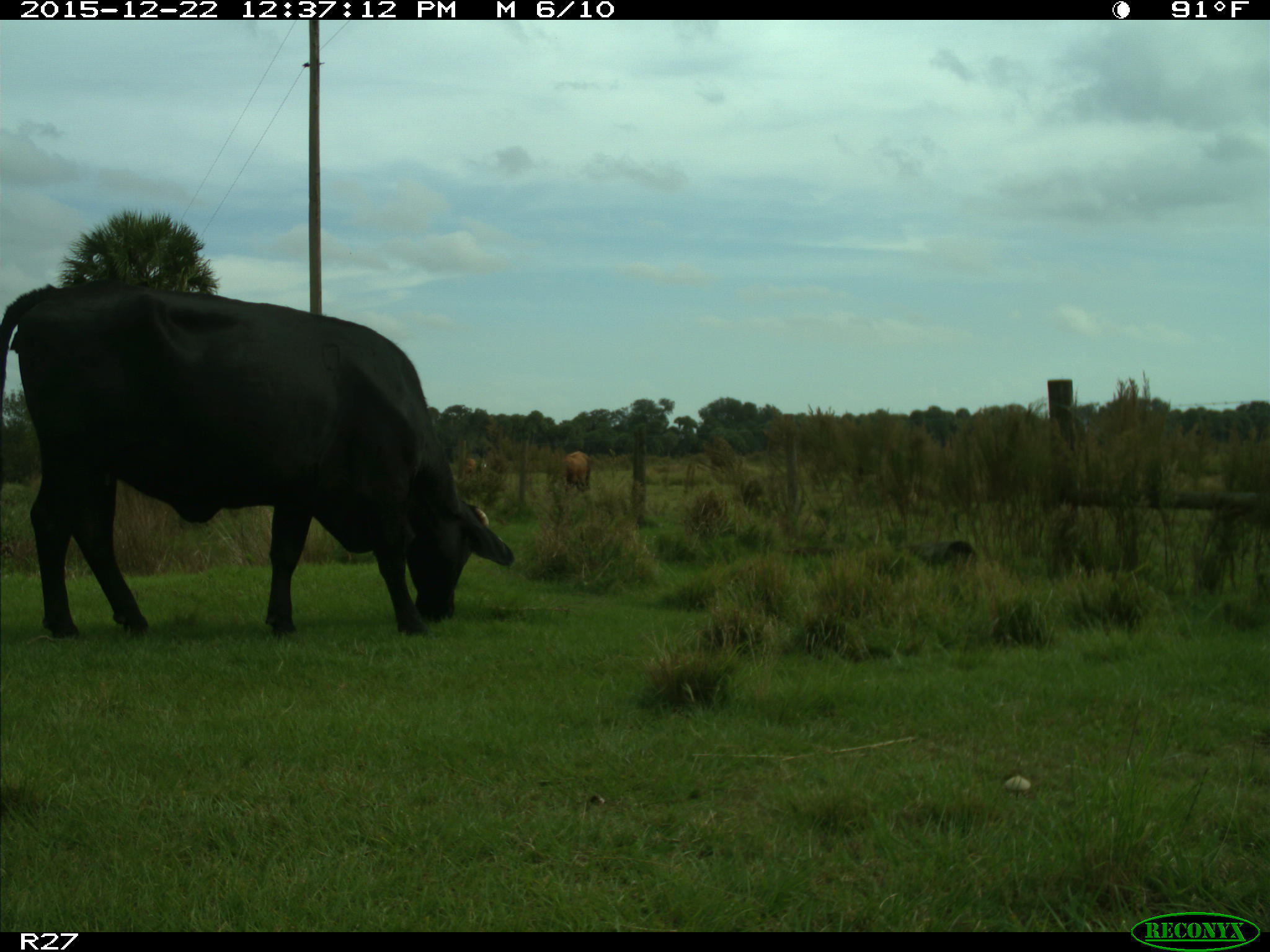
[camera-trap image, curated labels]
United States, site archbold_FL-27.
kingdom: Animalia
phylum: Chordata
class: Mammalia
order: Artiodactyla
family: Bovidae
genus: Bos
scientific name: Bos taurus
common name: domestic cow